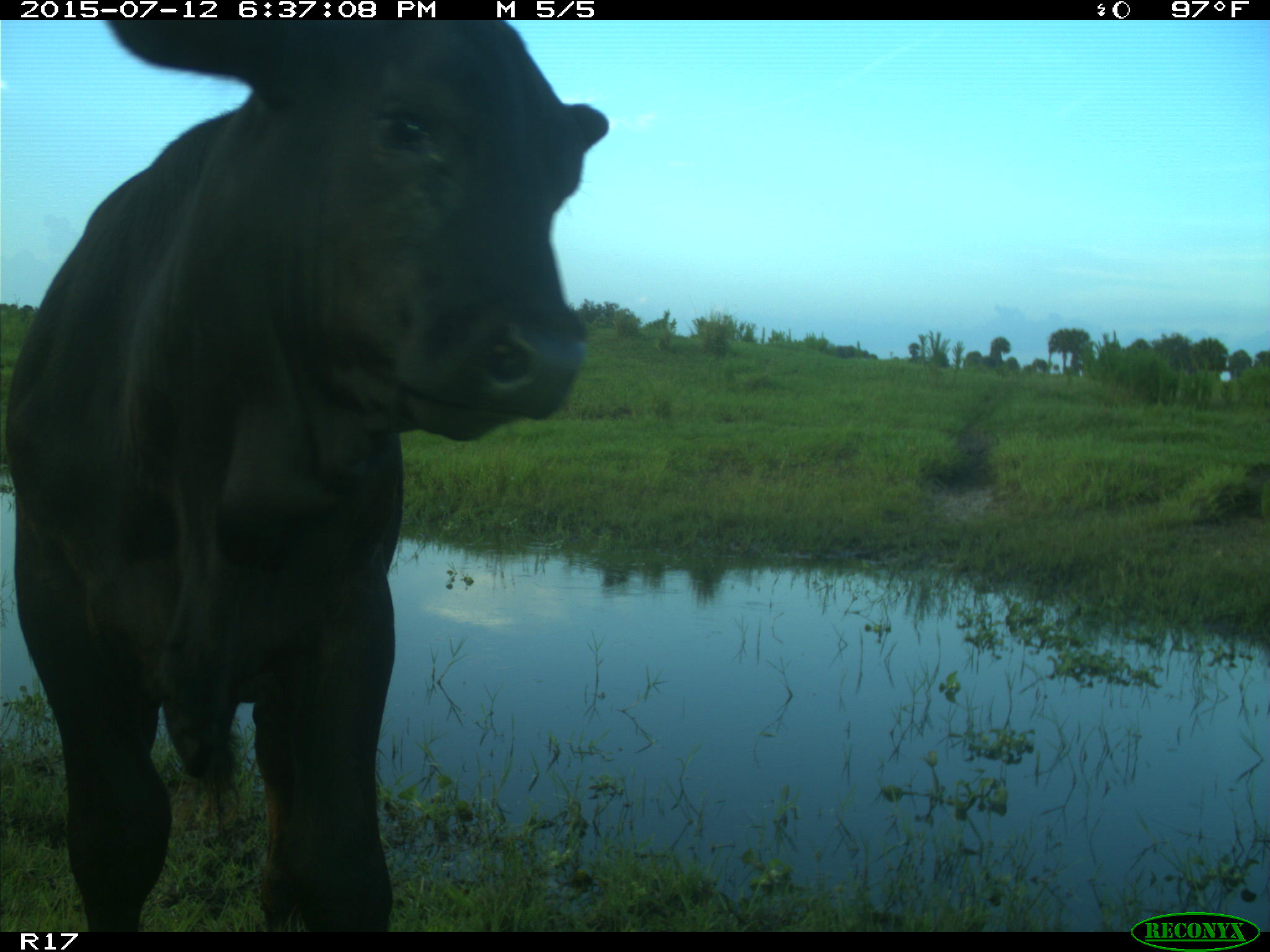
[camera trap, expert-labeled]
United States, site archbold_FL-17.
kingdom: Animalia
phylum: Chordata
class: Mammalia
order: Artiodactyla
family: Bovidae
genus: Bos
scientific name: Bos taurus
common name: domestic cow